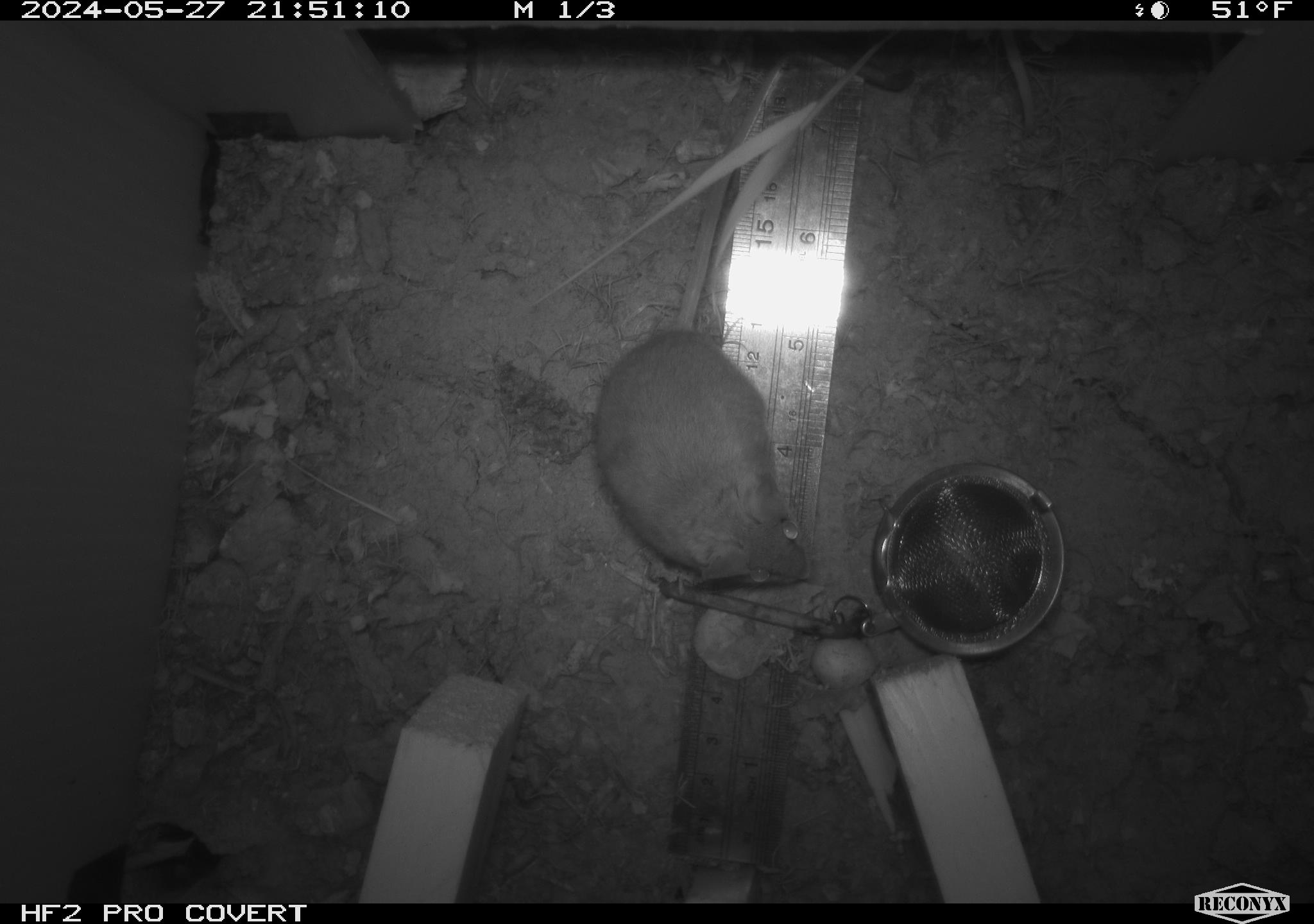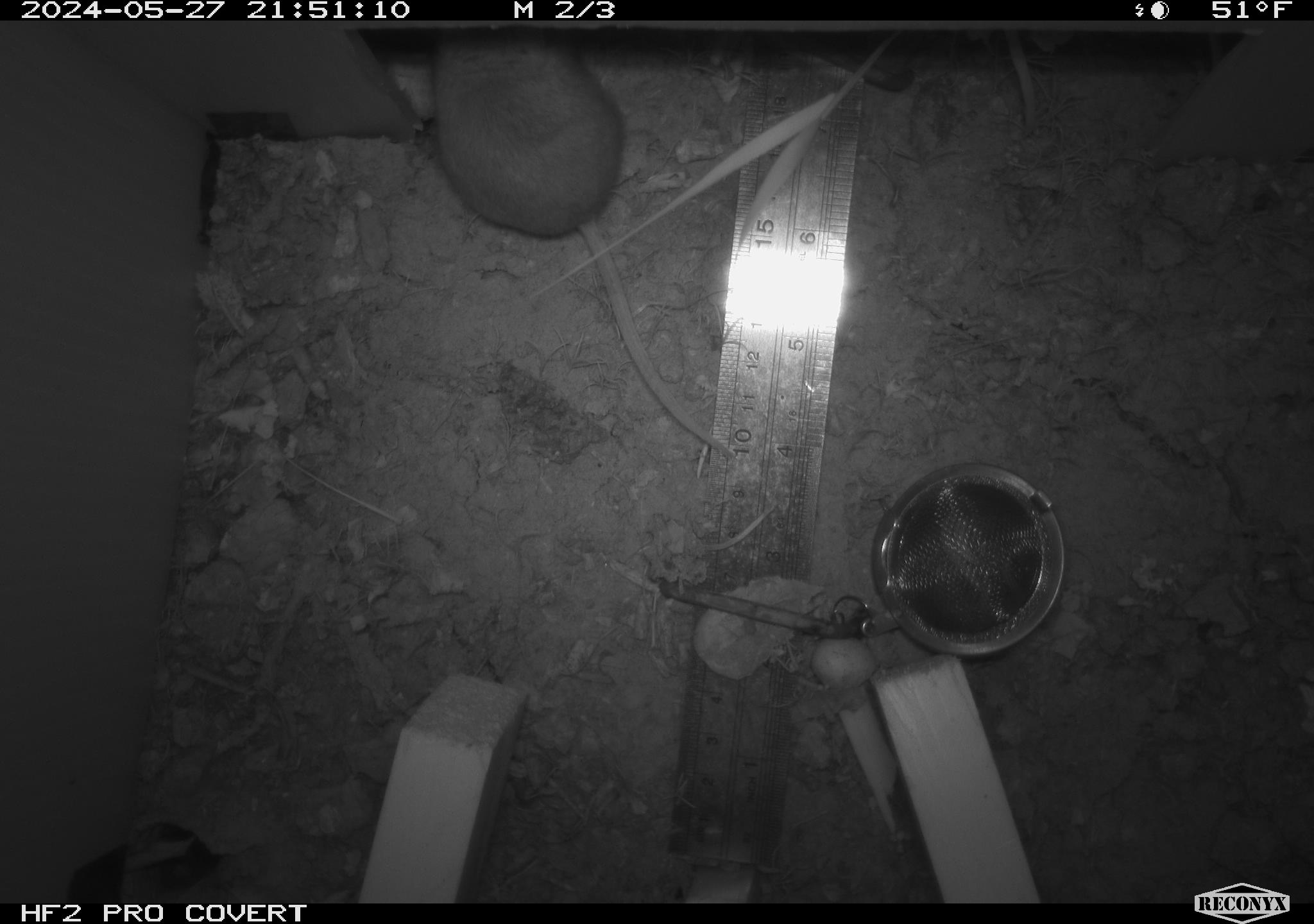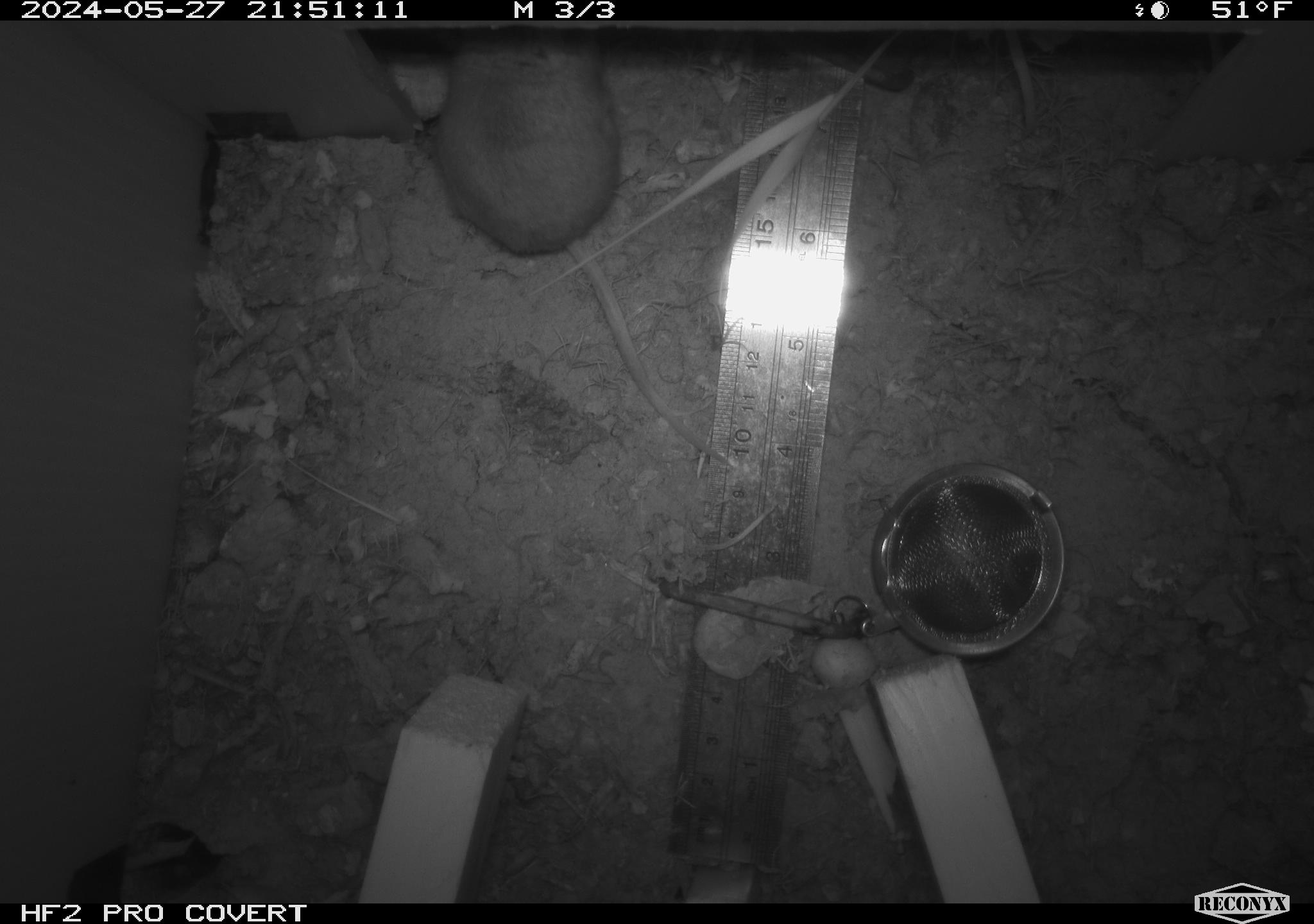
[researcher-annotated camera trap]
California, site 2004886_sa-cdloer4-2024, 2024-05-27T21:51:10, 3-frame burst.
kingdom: Animalia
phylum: Chordata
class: Mammalia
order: Rodentia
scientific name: Rodentia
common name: mouse species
Mouse species (Rodentia).